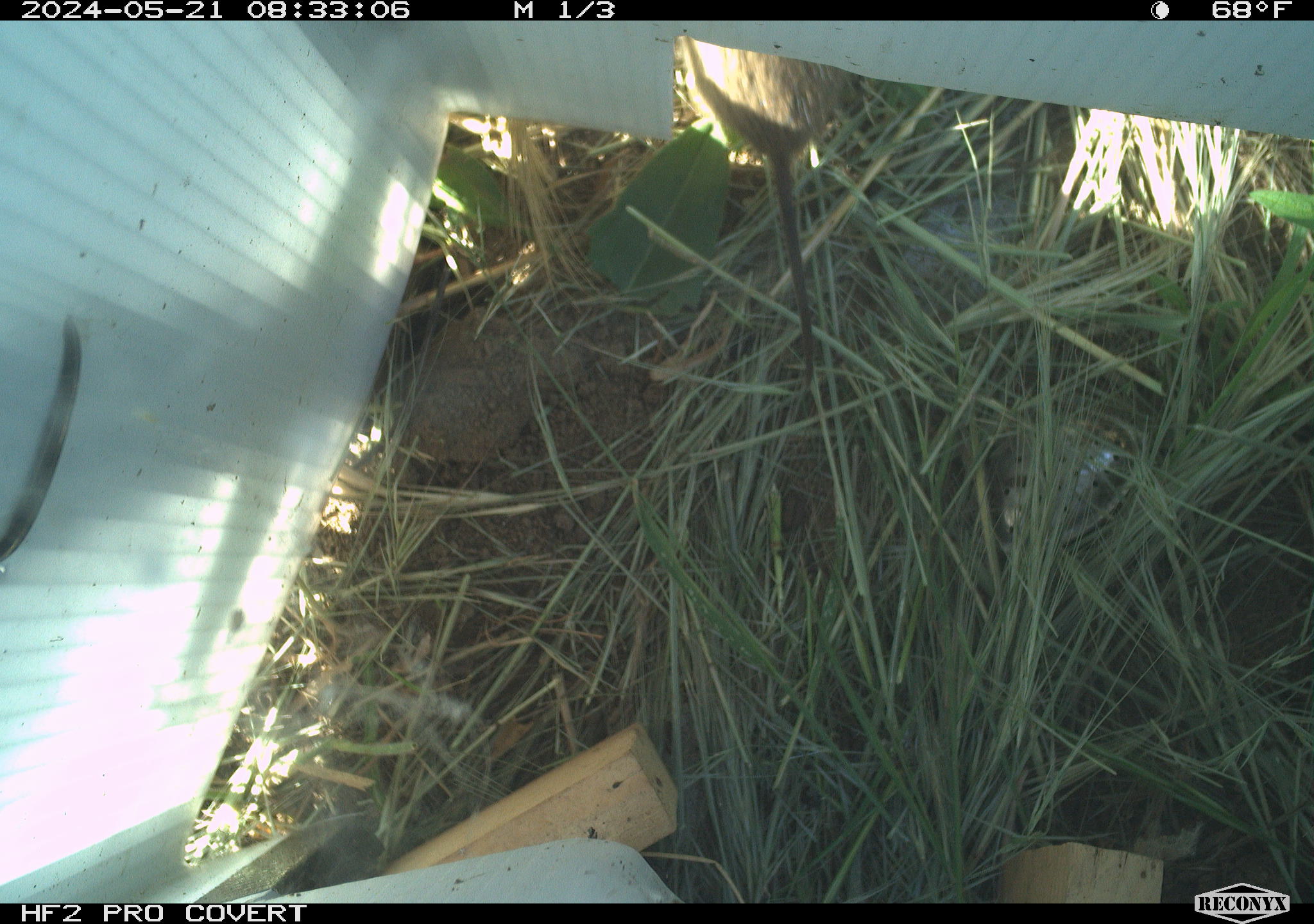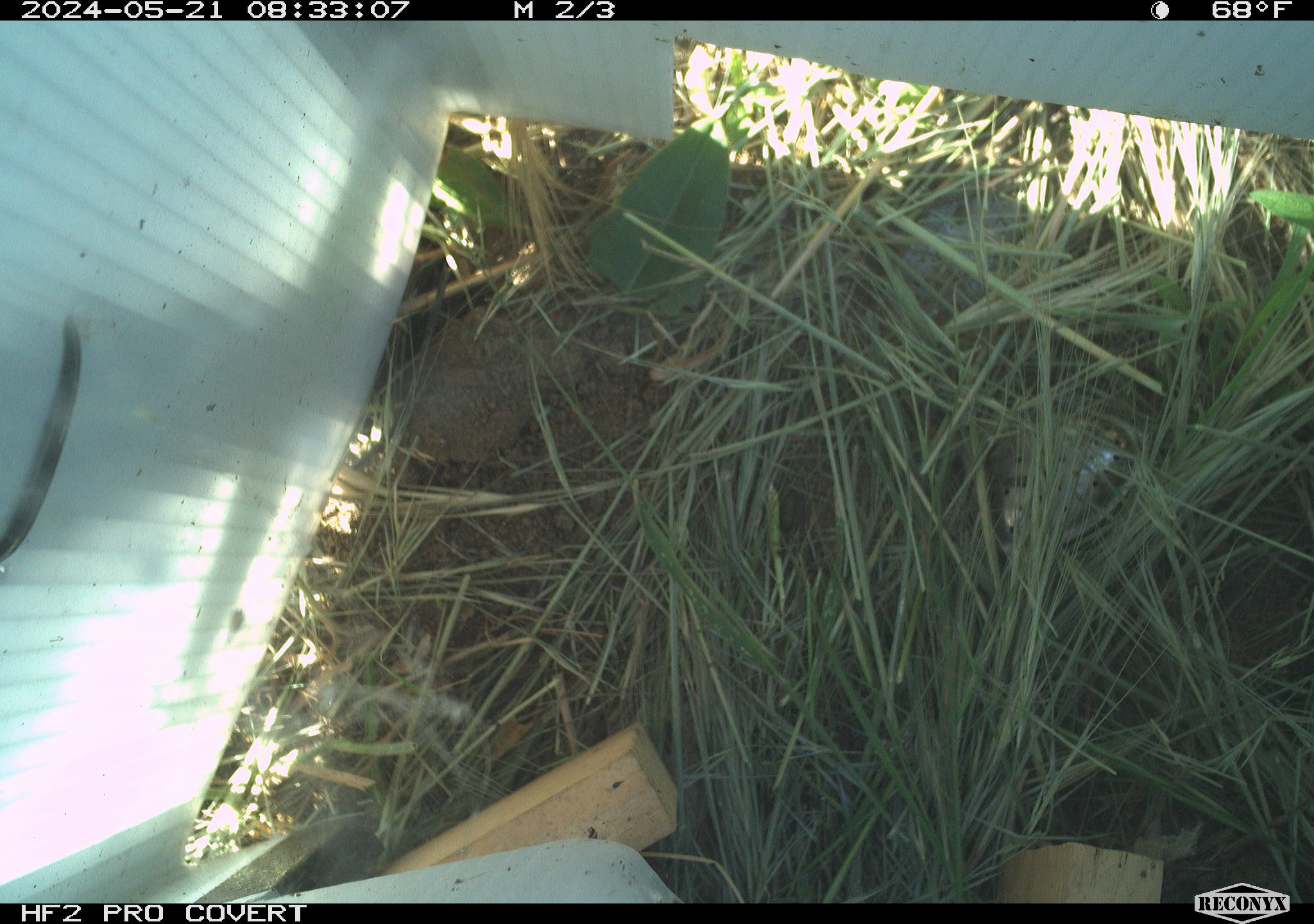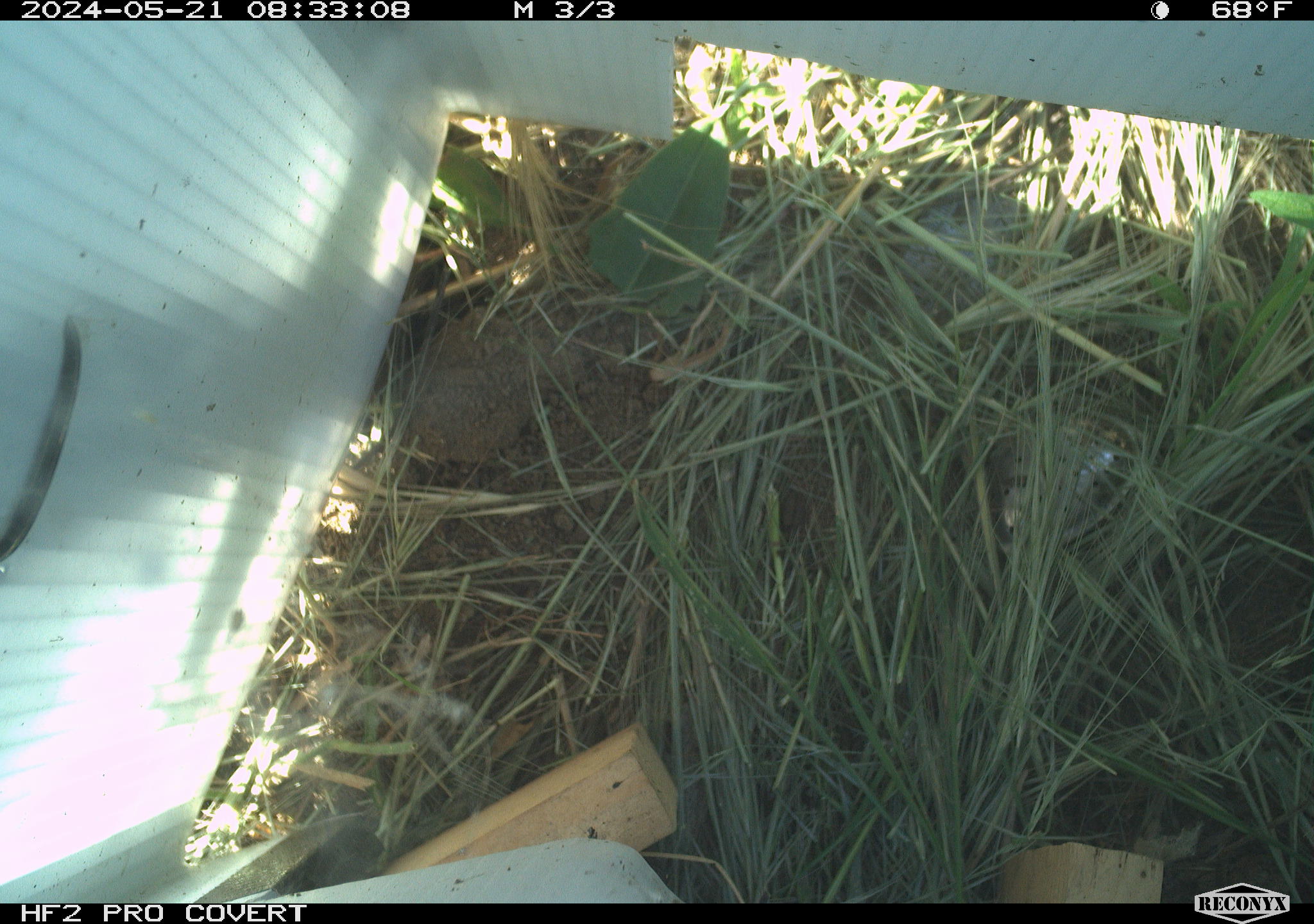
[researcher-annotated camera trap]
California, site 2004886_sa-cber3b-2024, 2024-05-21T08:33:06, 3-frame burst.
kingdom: Animalia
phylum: Chordata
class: Mammalia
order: Rodentia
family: Cricetidae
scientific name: Arvicolinae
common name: voles, lemmings, and muskrats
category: arvicolinae subfamily